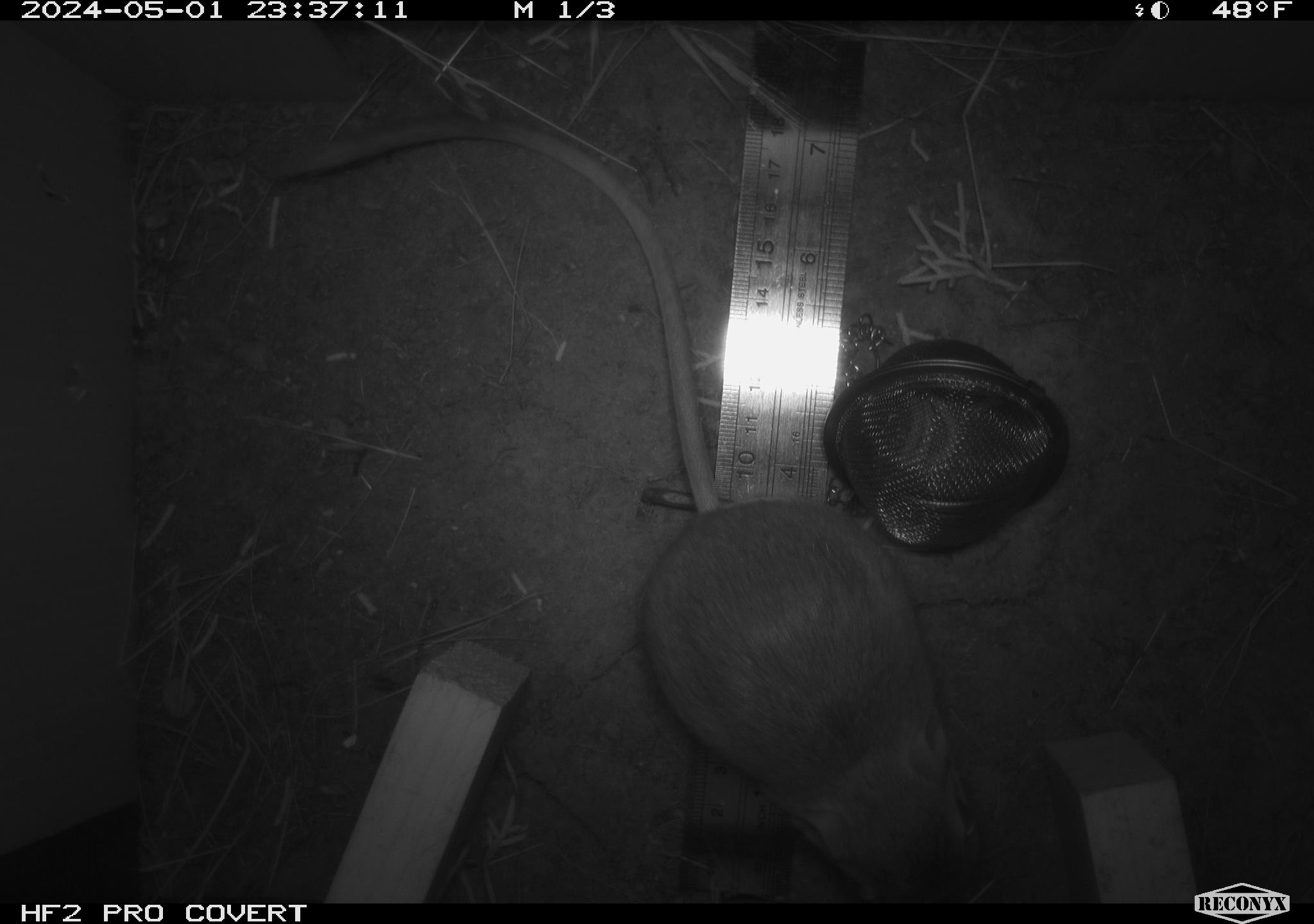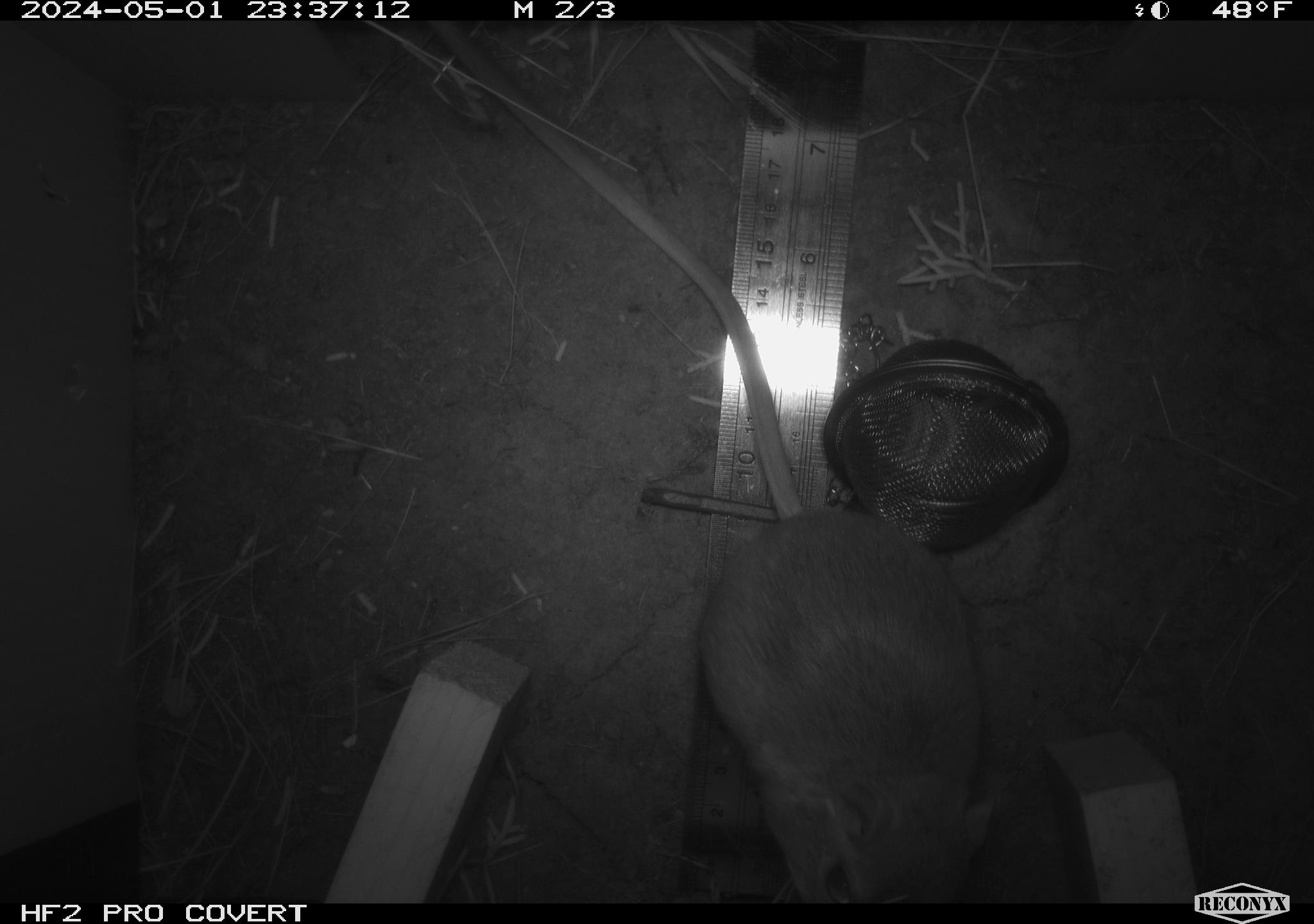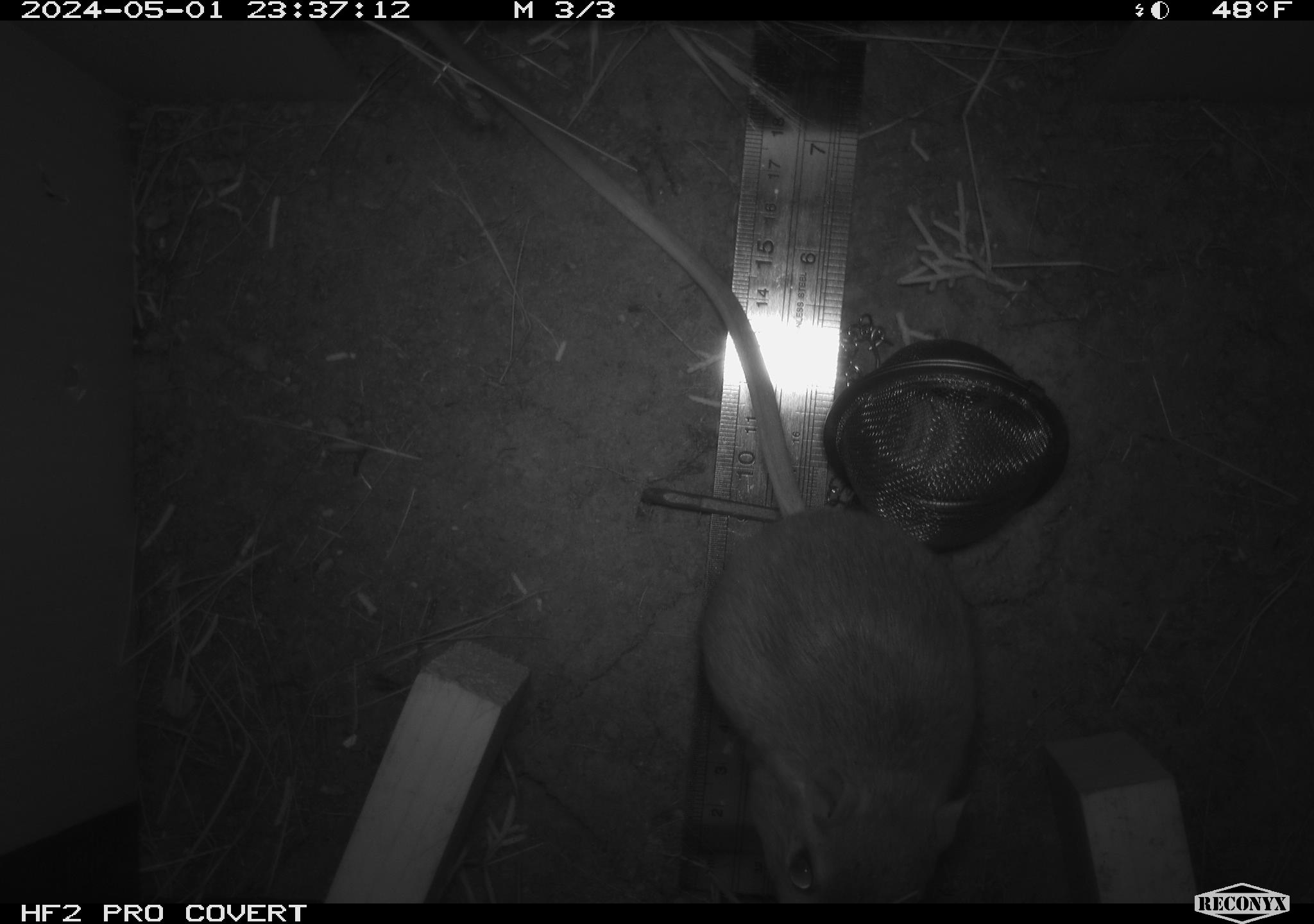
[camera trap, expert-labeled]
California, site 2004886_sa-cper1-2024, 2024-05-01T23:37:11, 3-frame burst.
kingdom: Animalia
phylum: Chordata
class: Mammalia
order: Rodentia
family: Heteromyidae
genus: Dipodomys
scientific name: Dipodomys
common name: kangaroo rats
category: dipodomys species